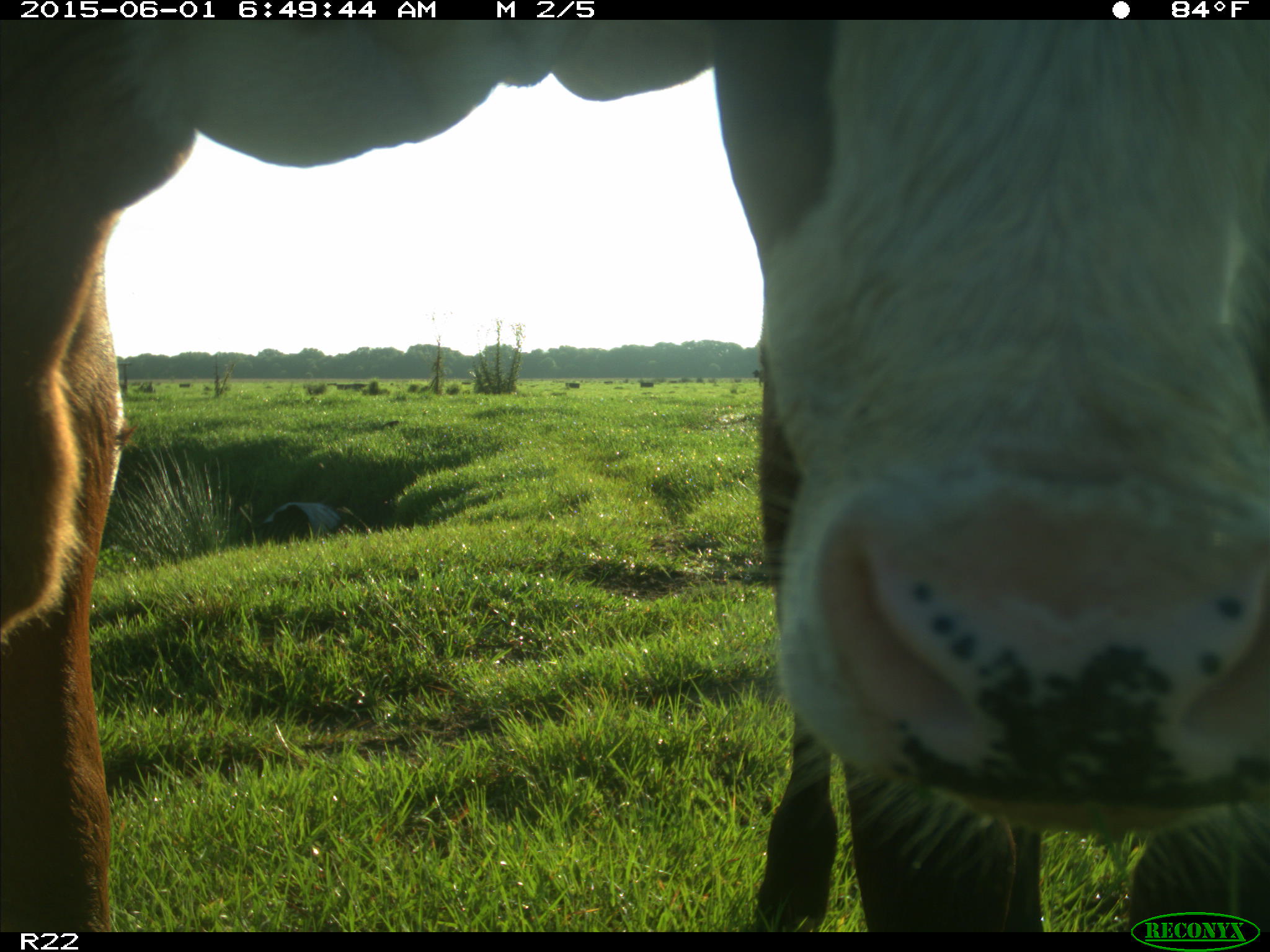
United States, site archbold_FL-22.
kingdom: Animalia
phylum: Chordata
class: Mammalia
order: Artiodactyla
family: Bovidae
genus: Bos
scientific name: Bos taurus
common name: domestic cow